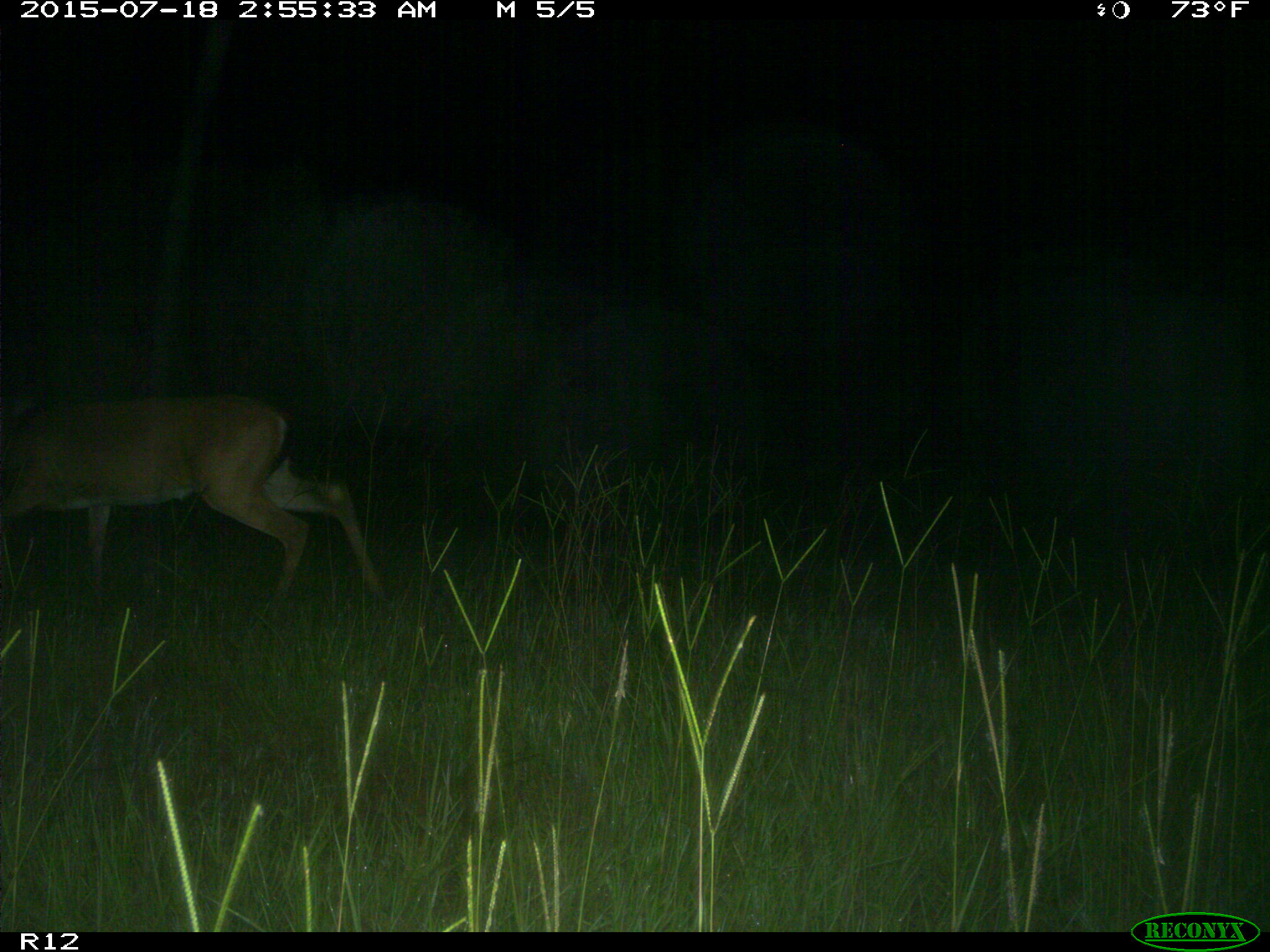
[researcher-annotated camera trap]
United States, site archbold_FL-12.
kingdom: Animalia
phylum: Chordata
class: Mammalia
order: Artiodactyla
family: Cervidae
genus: Odocoileus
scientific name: Odocoileus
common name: deer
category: unidentified deer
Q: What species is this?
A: Unidentified deer (deer) (Odocoileus).